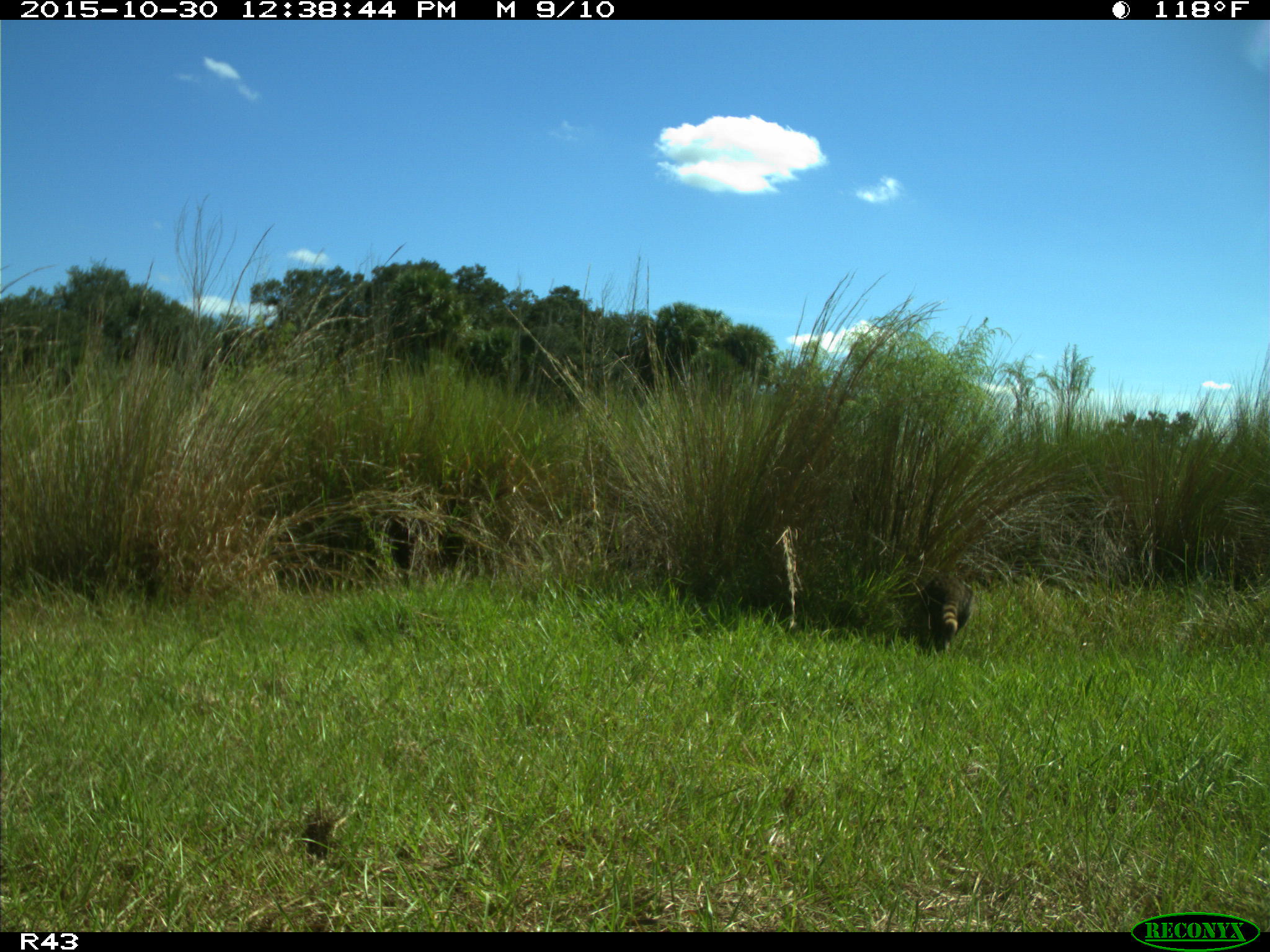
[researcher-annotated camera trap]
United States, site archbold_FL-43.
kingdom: Animalia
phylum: Chordata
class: Mammalia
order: Carnivora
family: Procyonidae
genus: Procyon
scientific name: Procyon lotor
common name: common raccoon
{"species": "Procyon lotor (common raccoon)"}